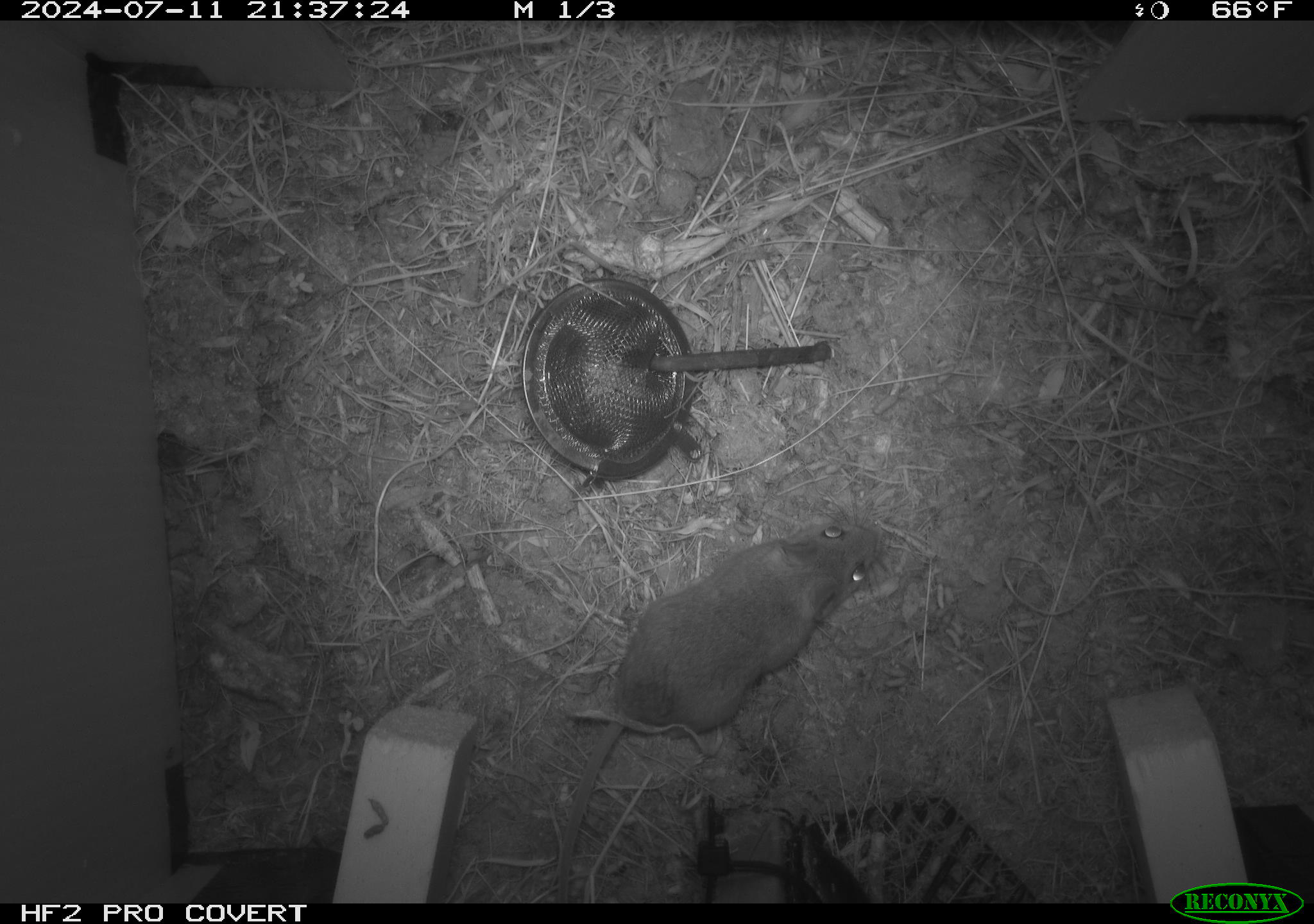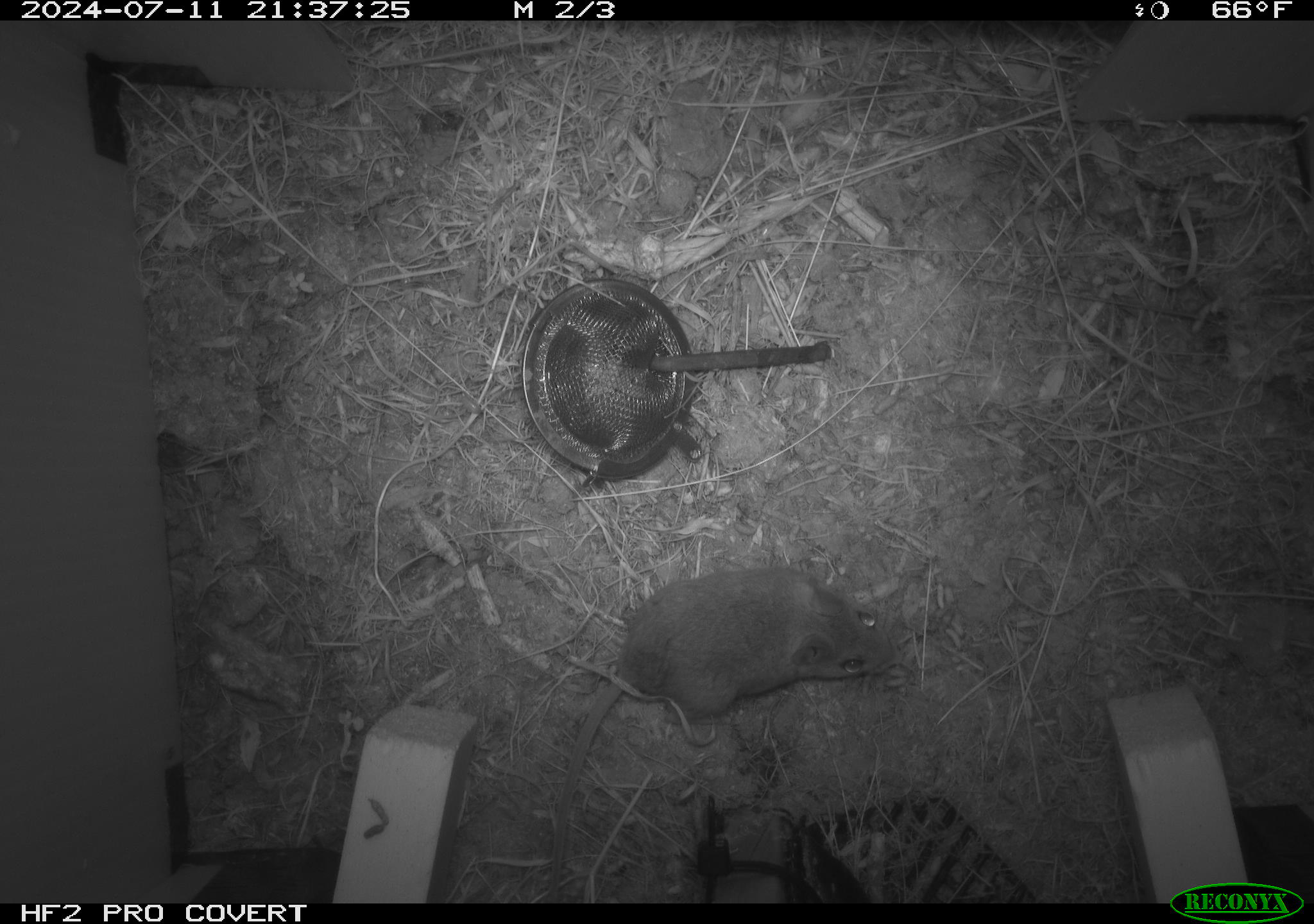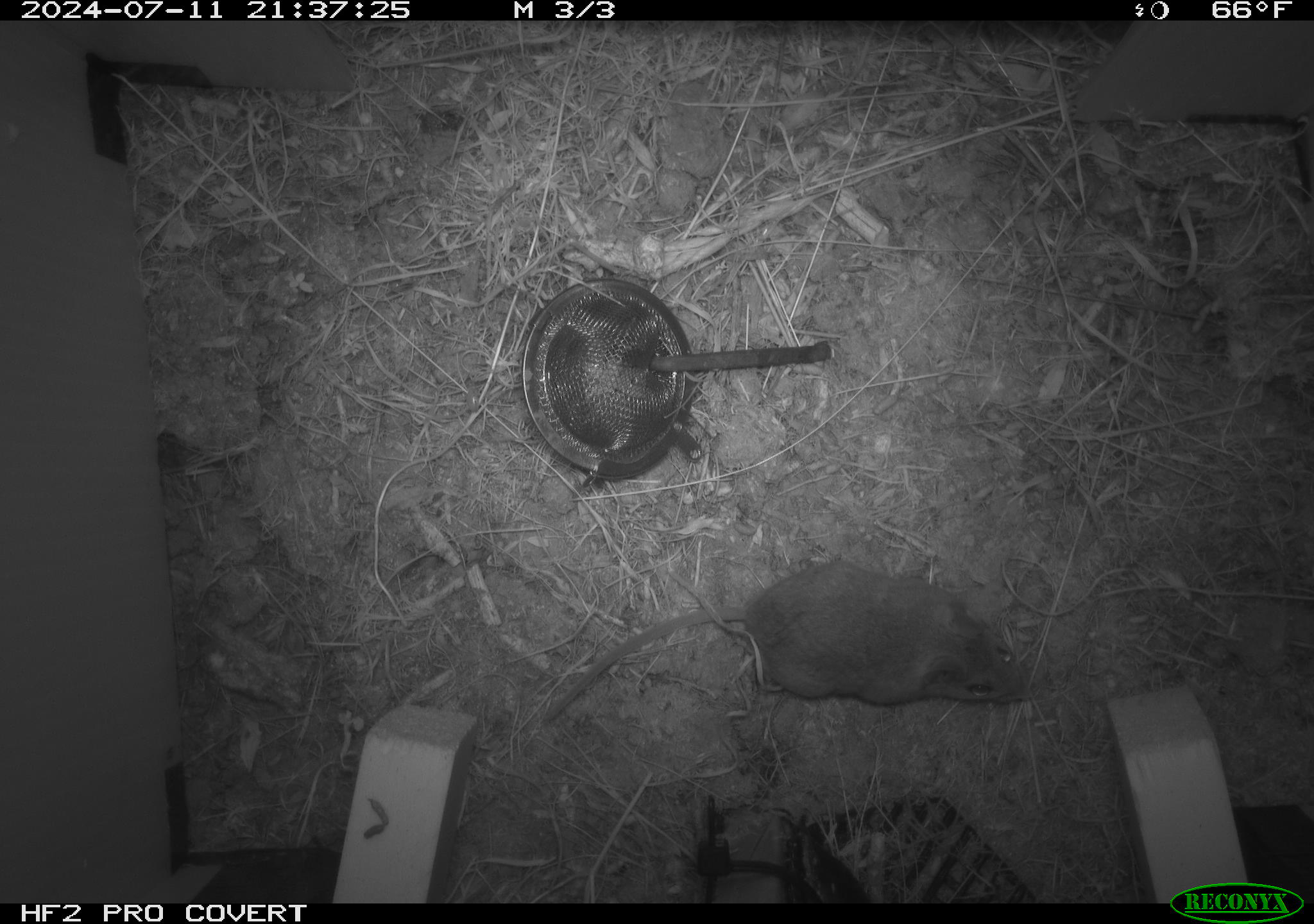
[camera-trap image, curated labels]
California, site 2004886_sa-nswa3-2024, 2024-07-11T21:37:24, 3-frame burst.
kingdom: Animalia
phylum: Chordata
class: Mammalia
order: Rodentia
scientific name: Rodentia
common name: rodent